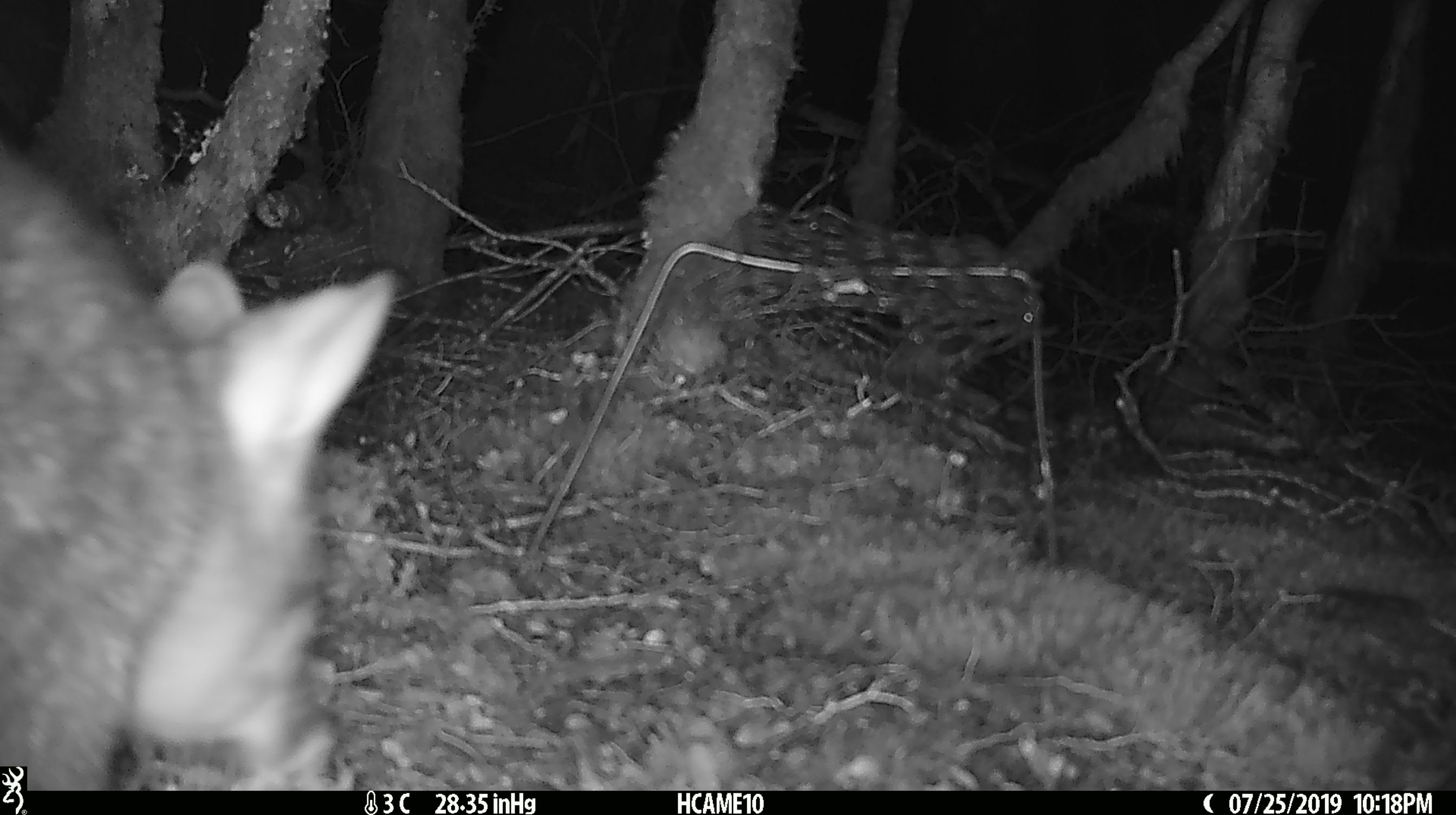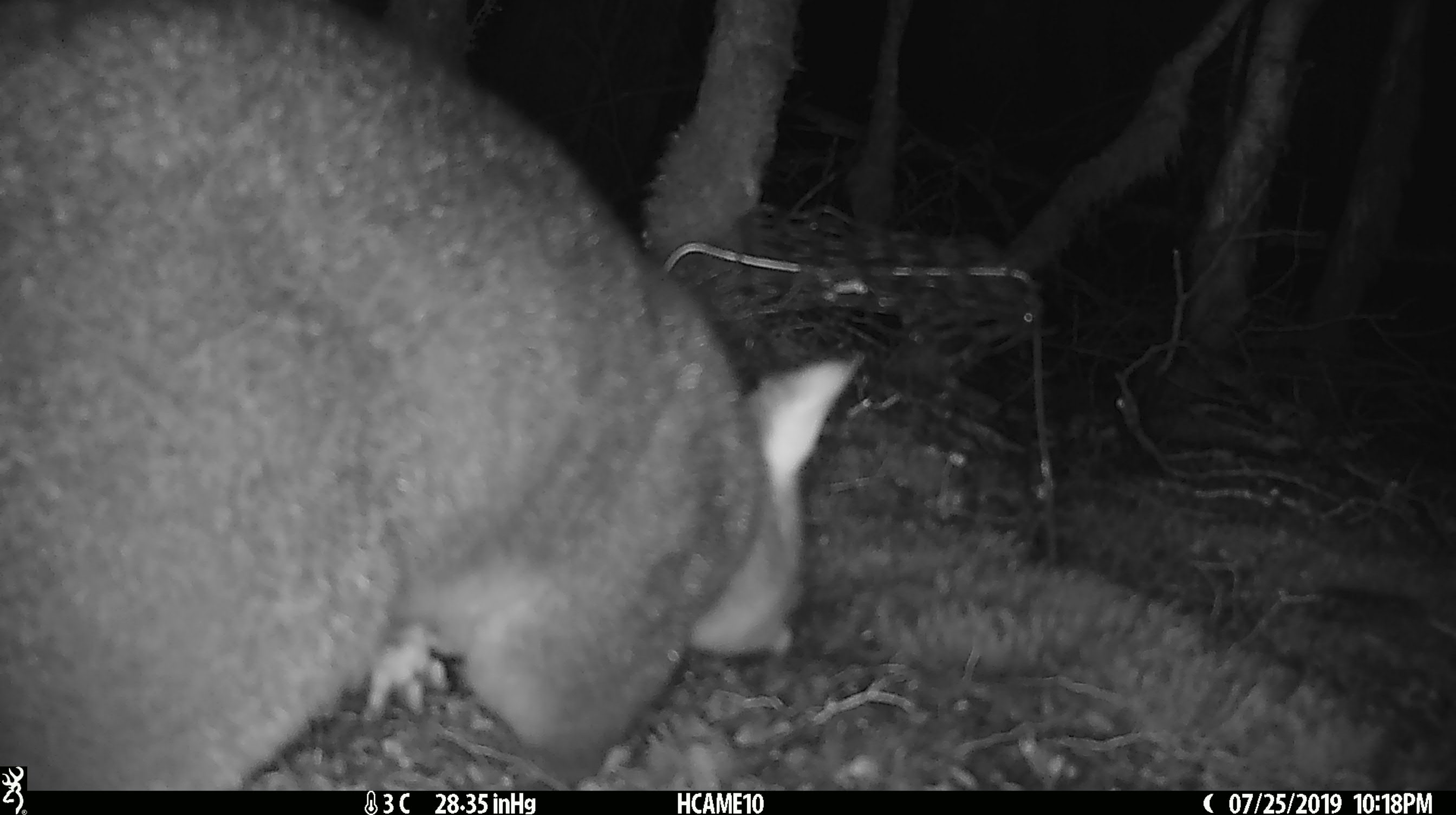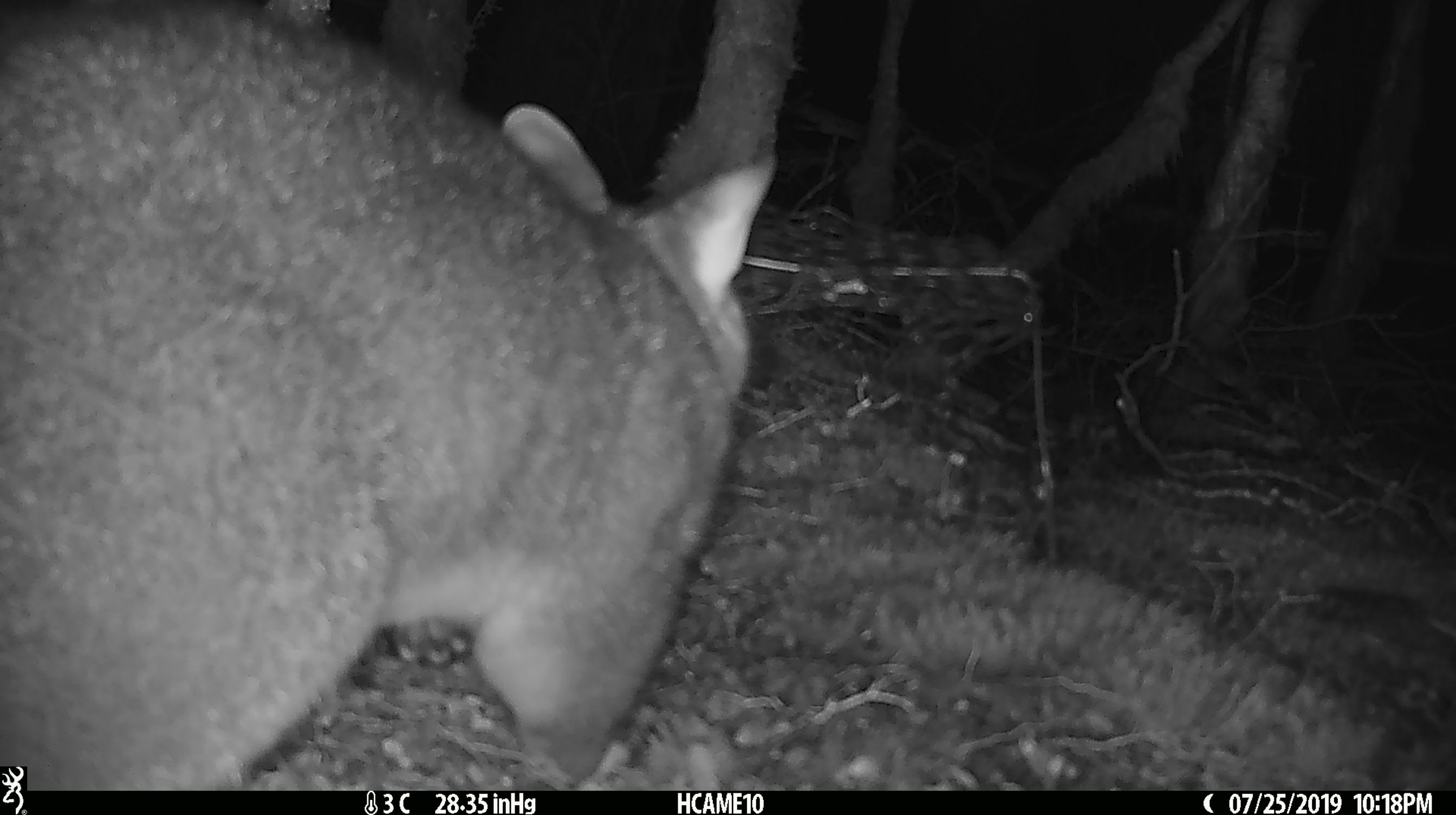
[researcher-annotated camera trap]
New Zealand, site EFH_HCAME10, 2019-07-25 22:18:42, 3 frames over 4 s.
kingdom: Animalia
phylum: Chordata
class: Mammalia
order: Diprotodontia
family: Phalangeridae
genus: Trichosurus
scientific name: Trichosurus vulpecula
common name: common brushtail possum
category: possum